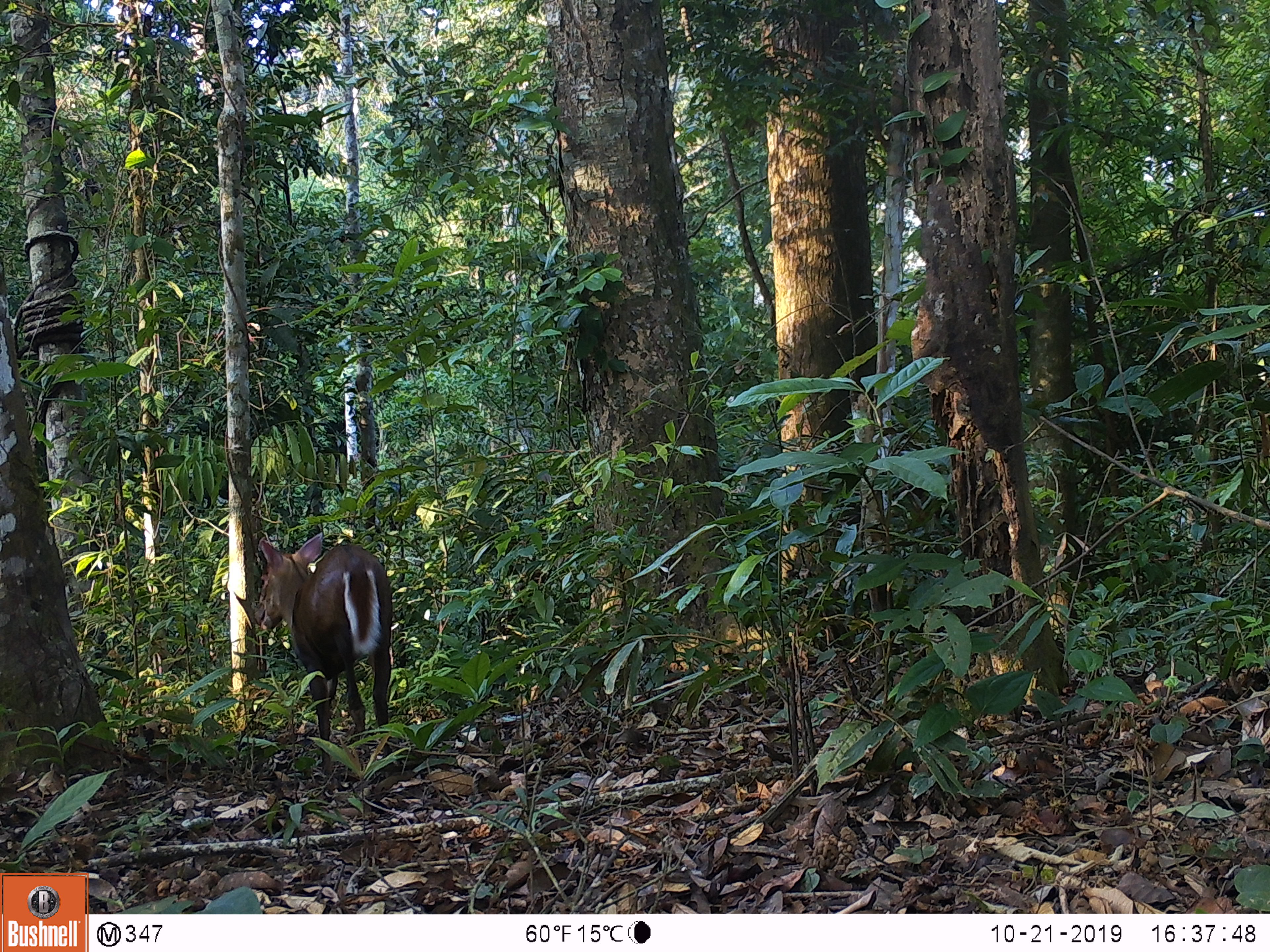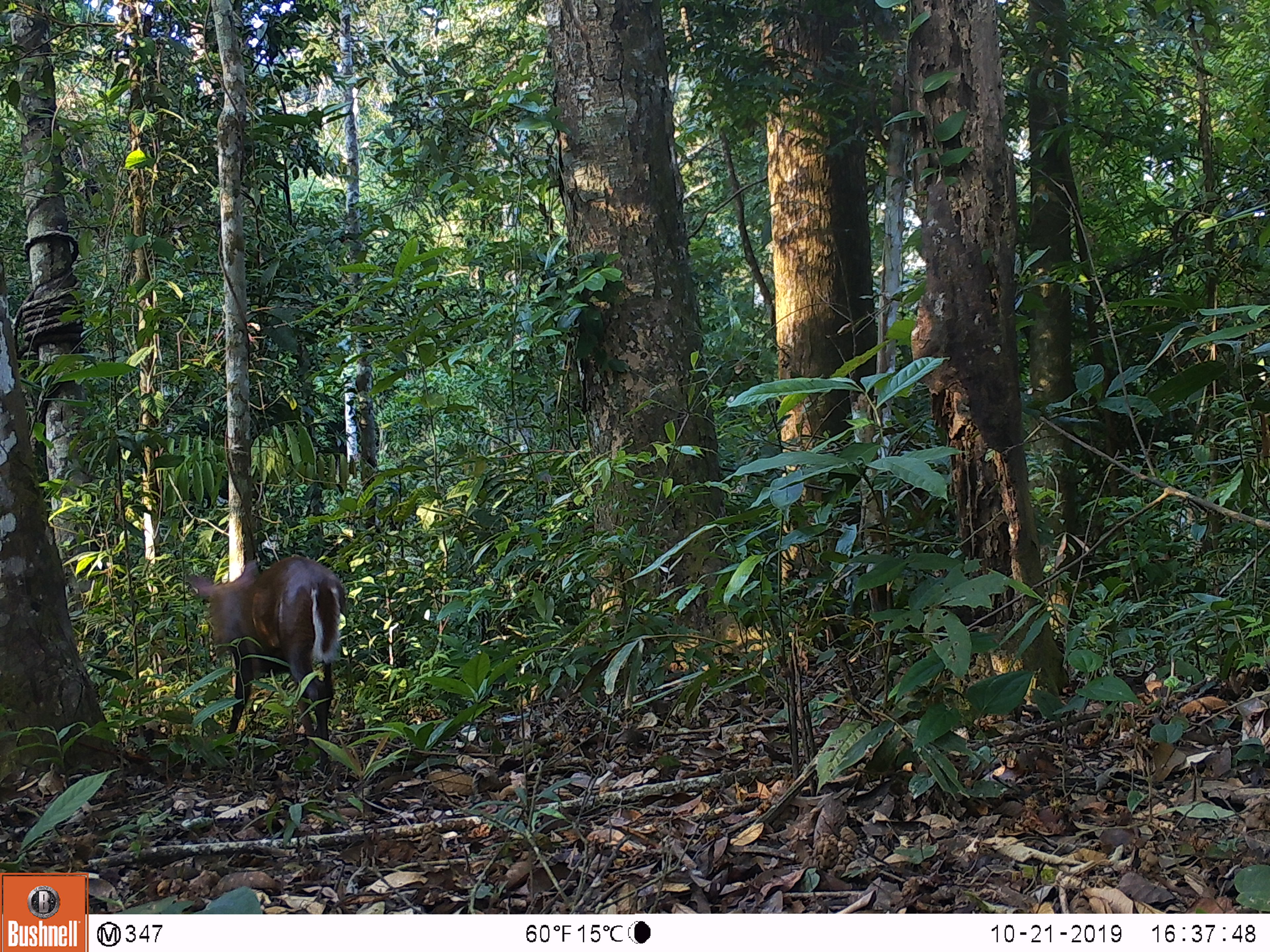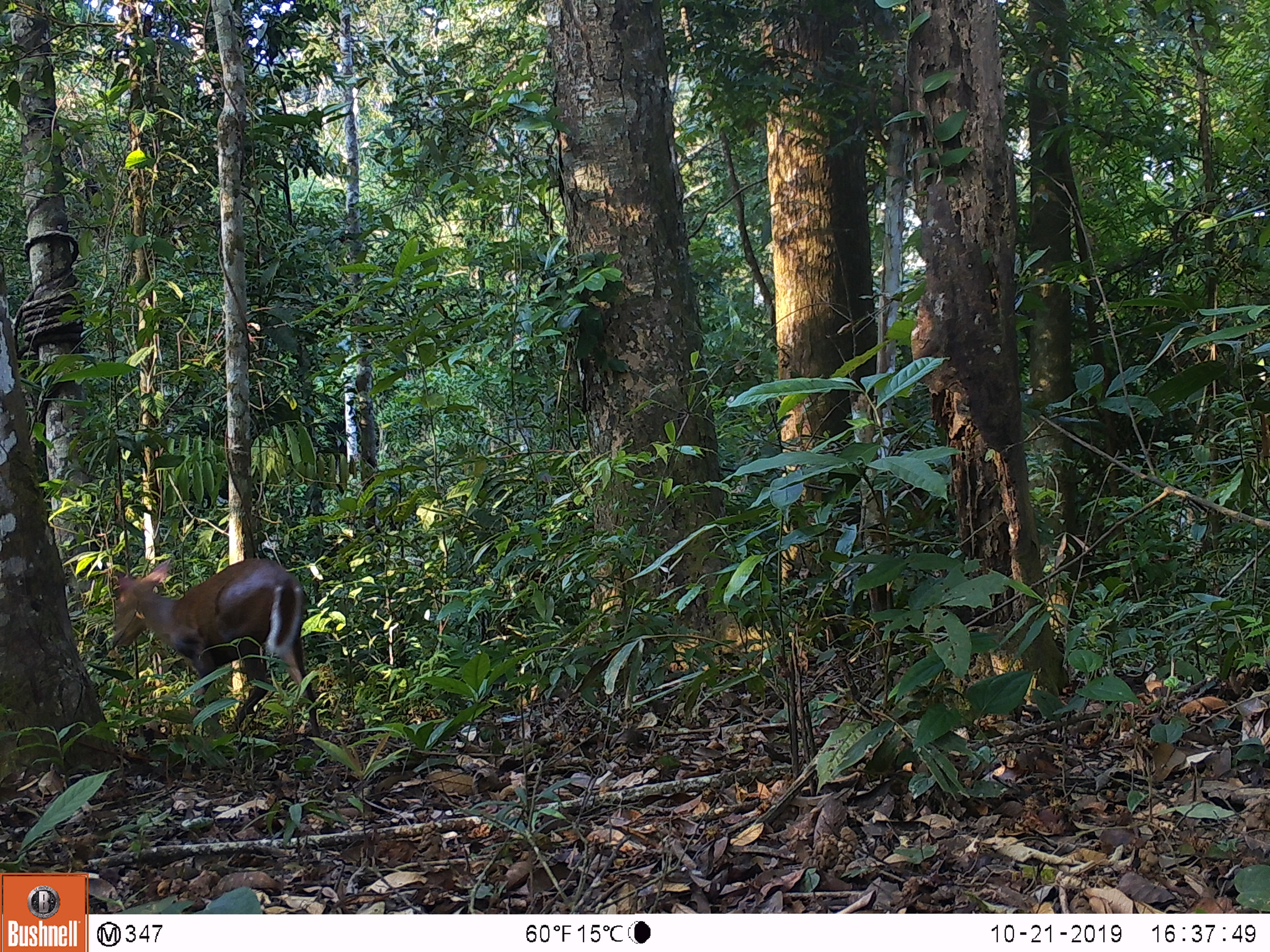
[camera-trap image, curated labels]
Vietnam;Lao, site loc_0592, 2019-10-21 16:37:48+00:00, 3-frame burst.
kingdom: Animalia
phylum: Chordata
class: Mammalia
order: Artiodactyla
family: Cervidae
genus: Muntiacus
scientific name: Muntiacus rooseveltorum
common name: roosevelt's muntjac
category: roosevelts muntjac group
Roosevelts muntjac group (roosevelt's muntjac) (Muntiacus rooseveltorum). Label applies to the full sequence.